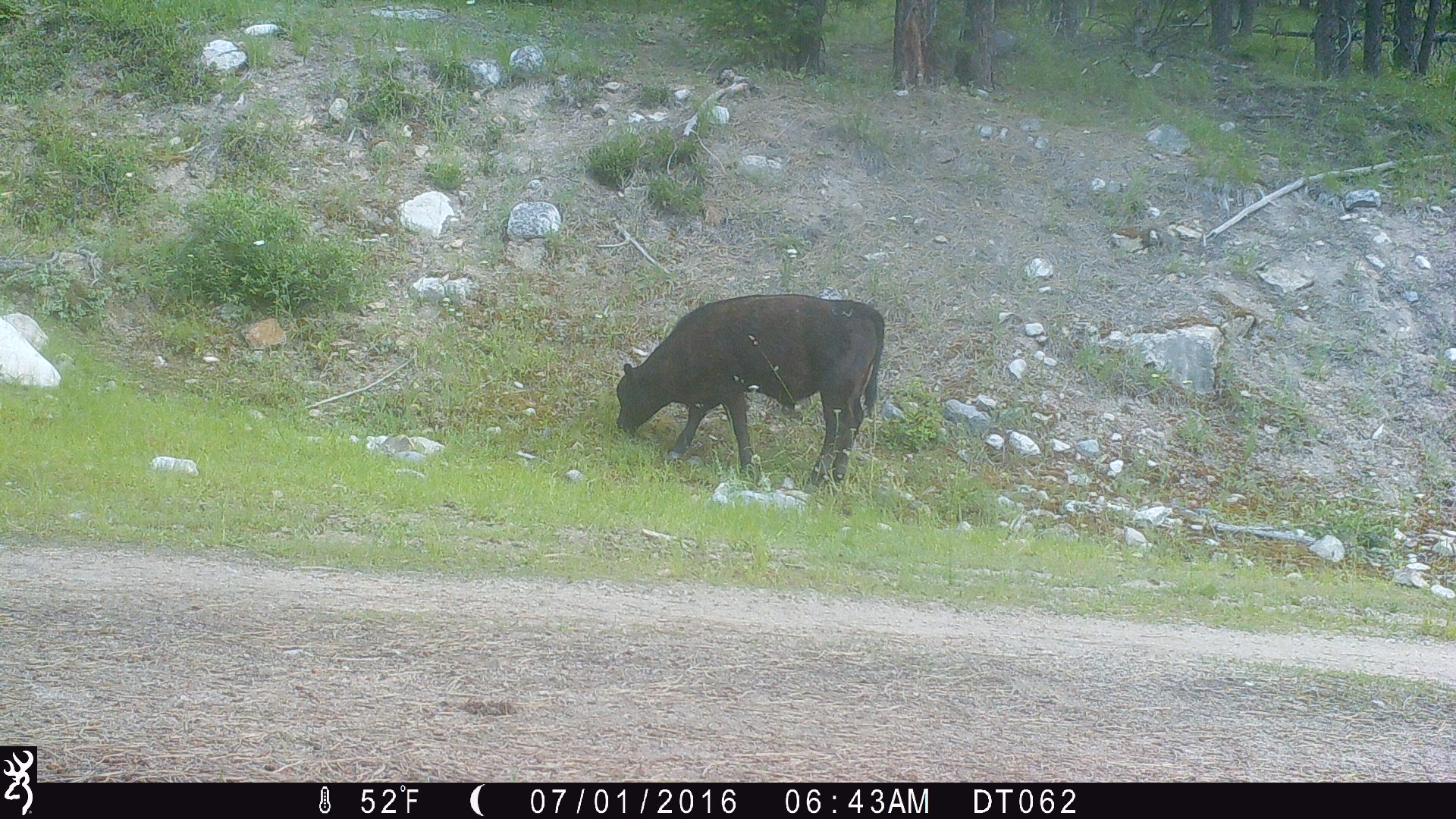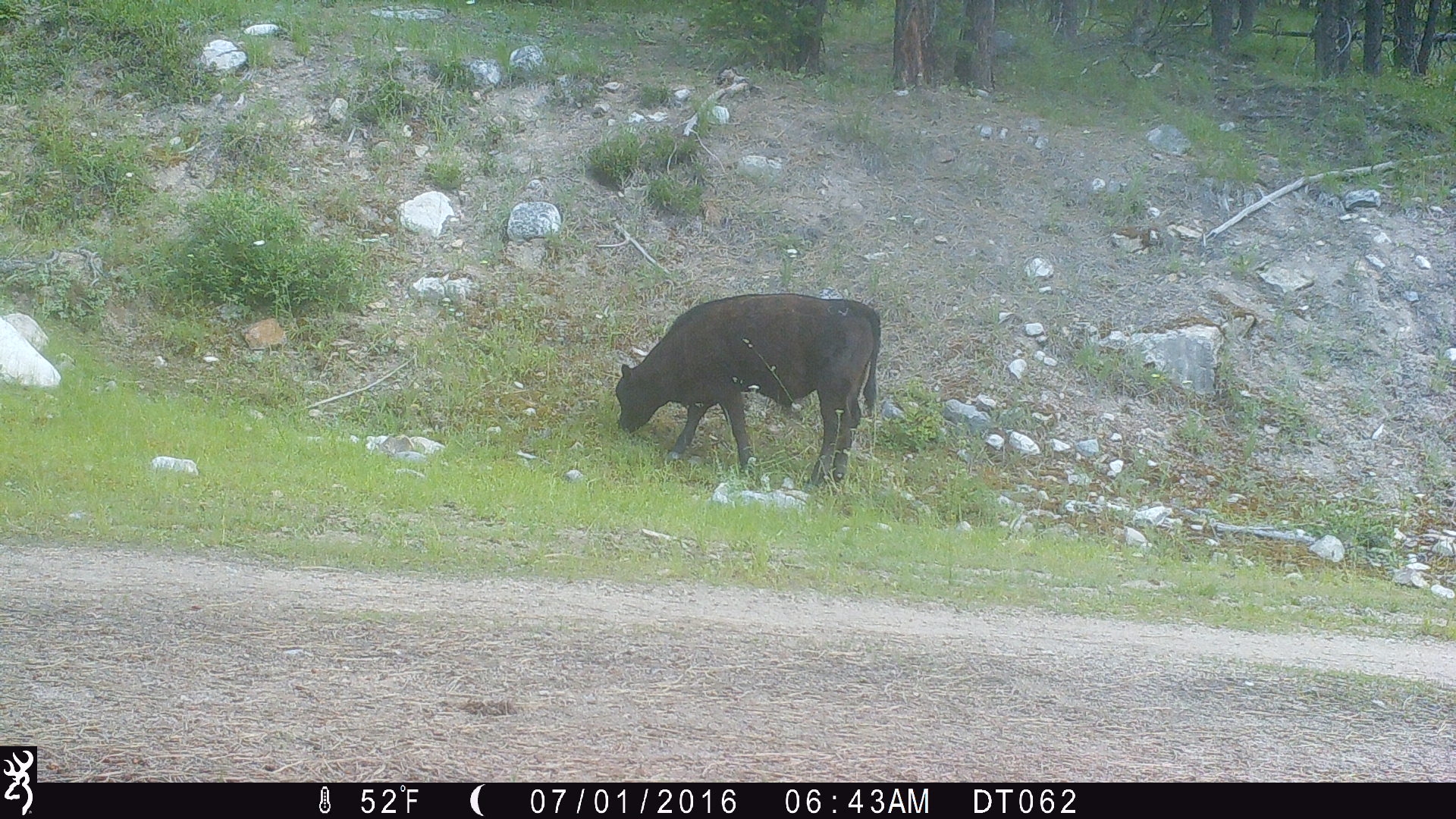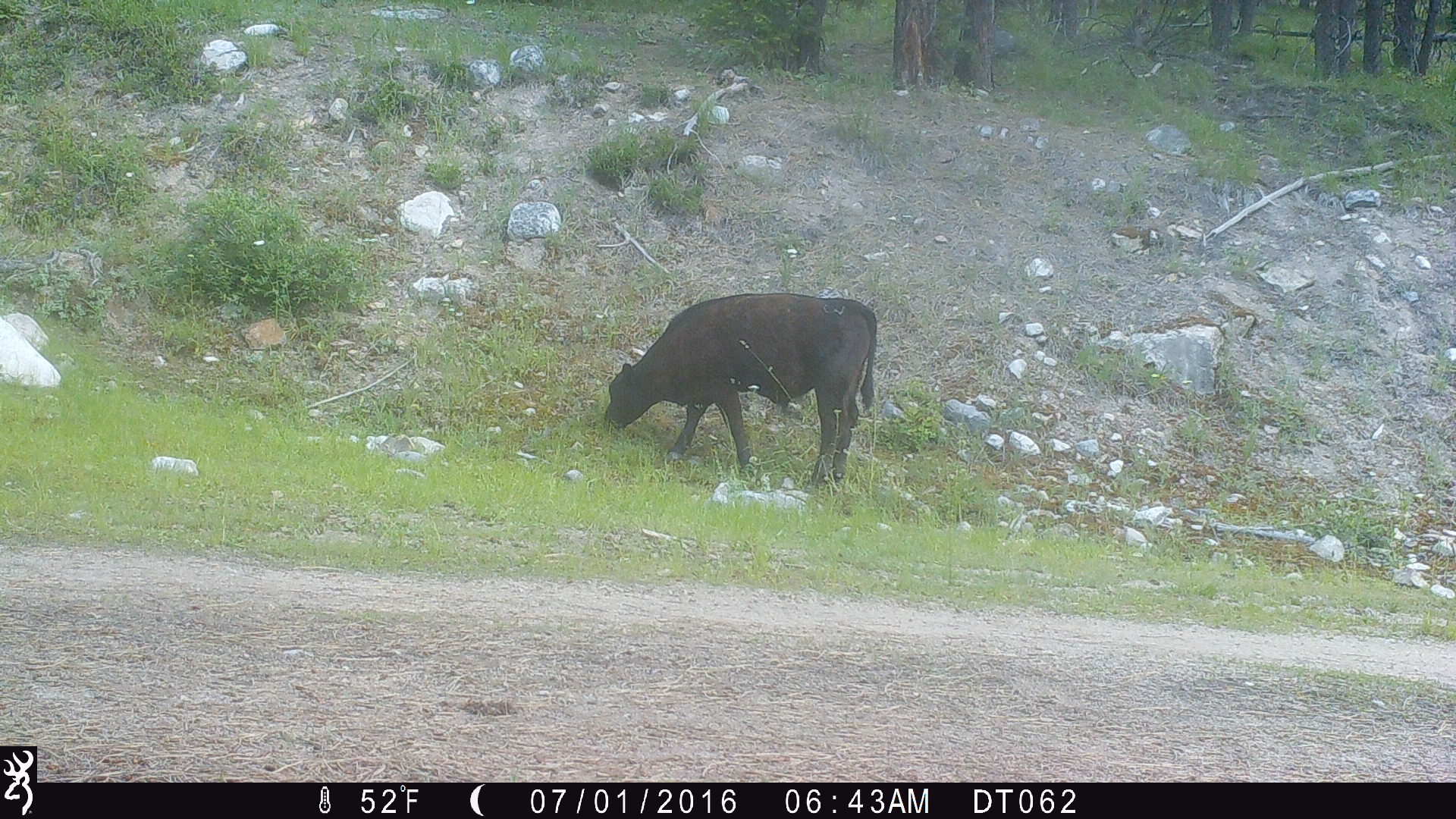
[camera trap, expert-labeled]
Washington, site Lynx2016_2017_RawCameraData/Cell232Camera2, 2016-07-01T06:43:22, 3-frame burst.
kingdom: Animalia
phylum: Chordata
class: Mammalia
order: Artiodactyla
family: Bovidae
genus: Bos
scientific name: Bos taurus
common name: domestic cattle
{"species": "domestic cattle (Bos taurus)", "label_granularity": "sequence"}